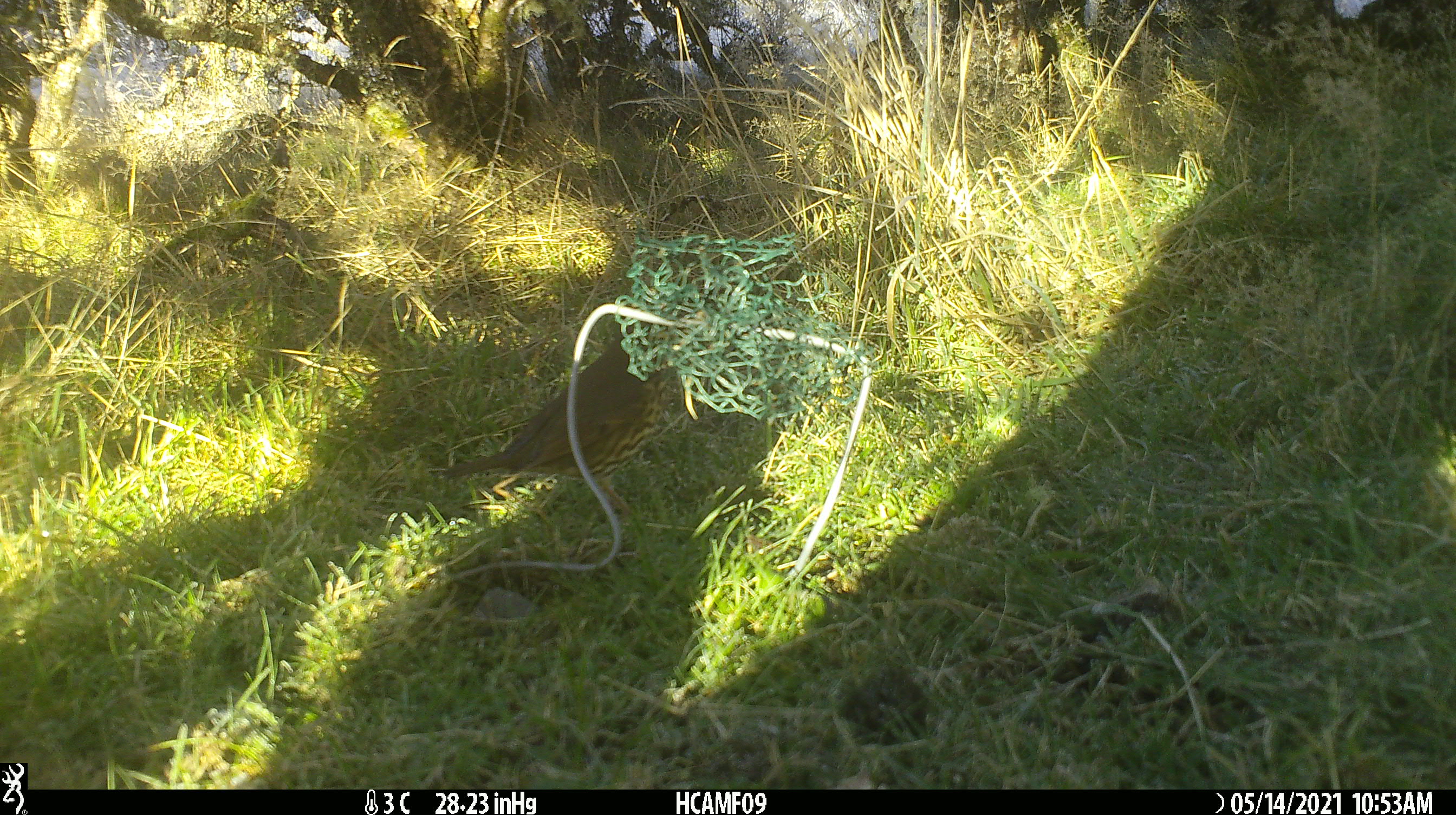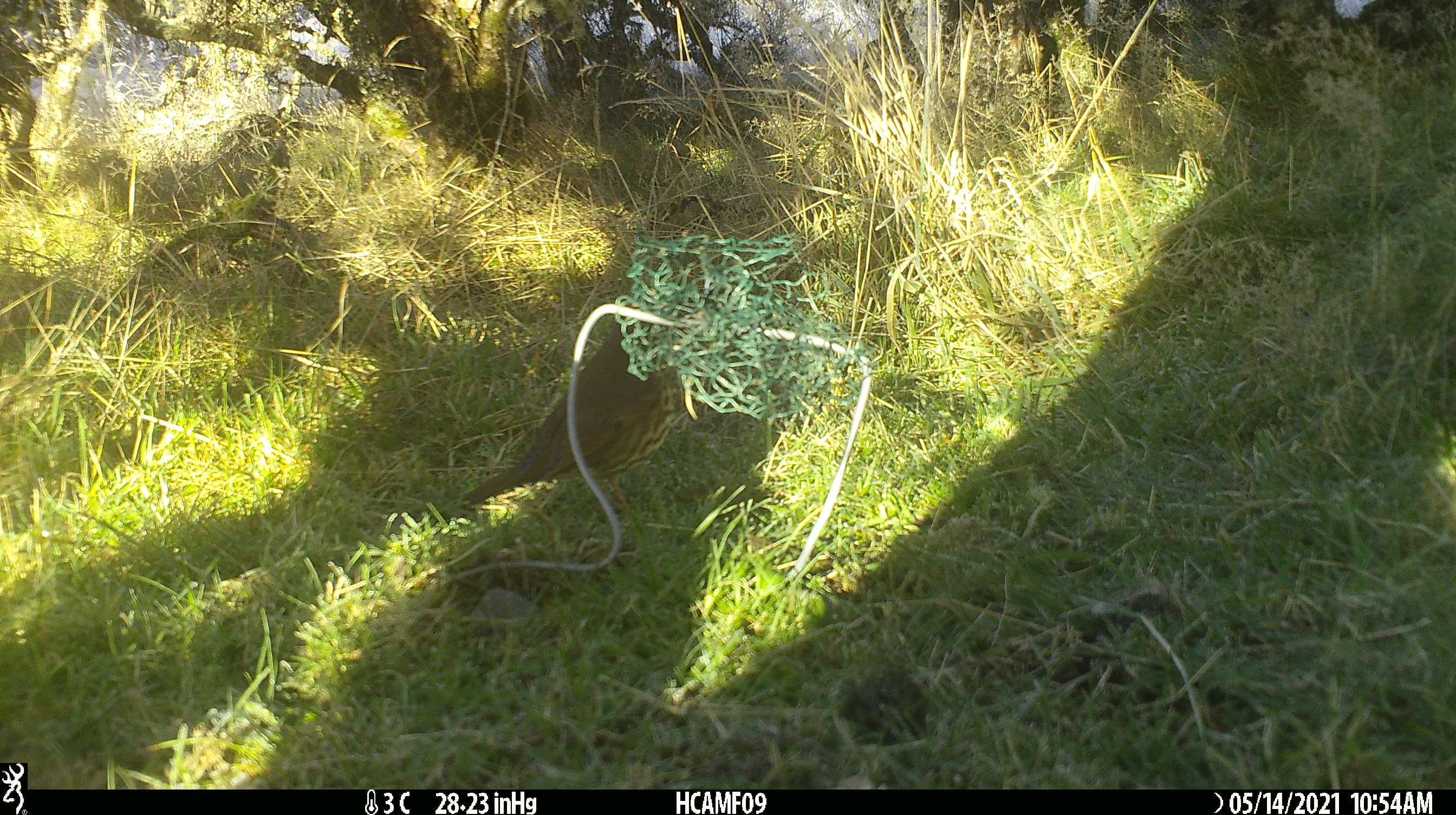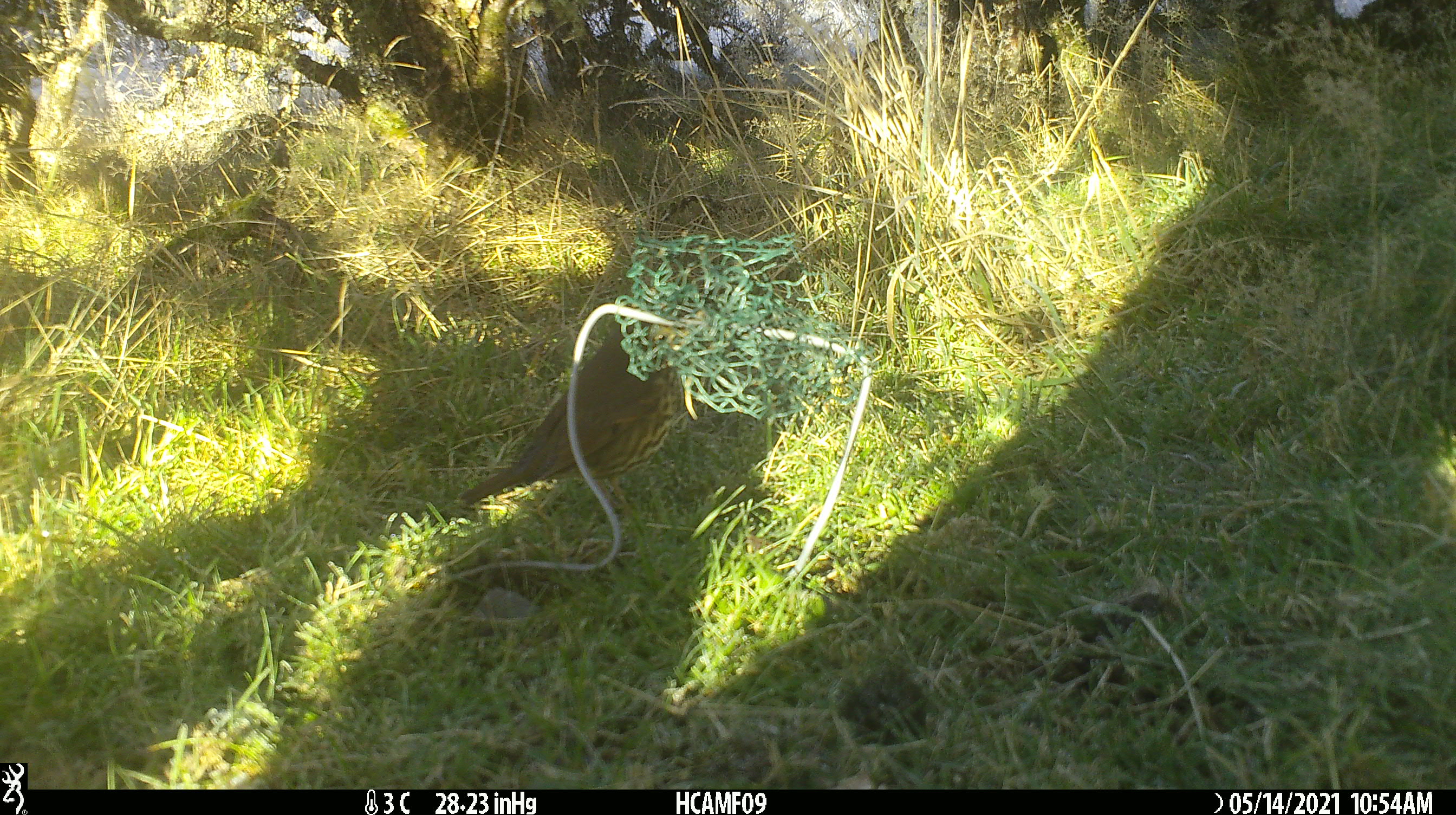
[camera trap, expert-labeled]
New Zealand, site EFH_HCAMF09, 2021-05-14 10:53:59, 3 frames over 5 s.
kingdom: Animalia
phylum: Chordata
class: Aves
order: Passeriformes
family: Turdidae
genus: Turdus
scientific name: Turdus philomelos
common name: song thrush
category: thrush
Thrush (song thrush) (Turdus philomelos).